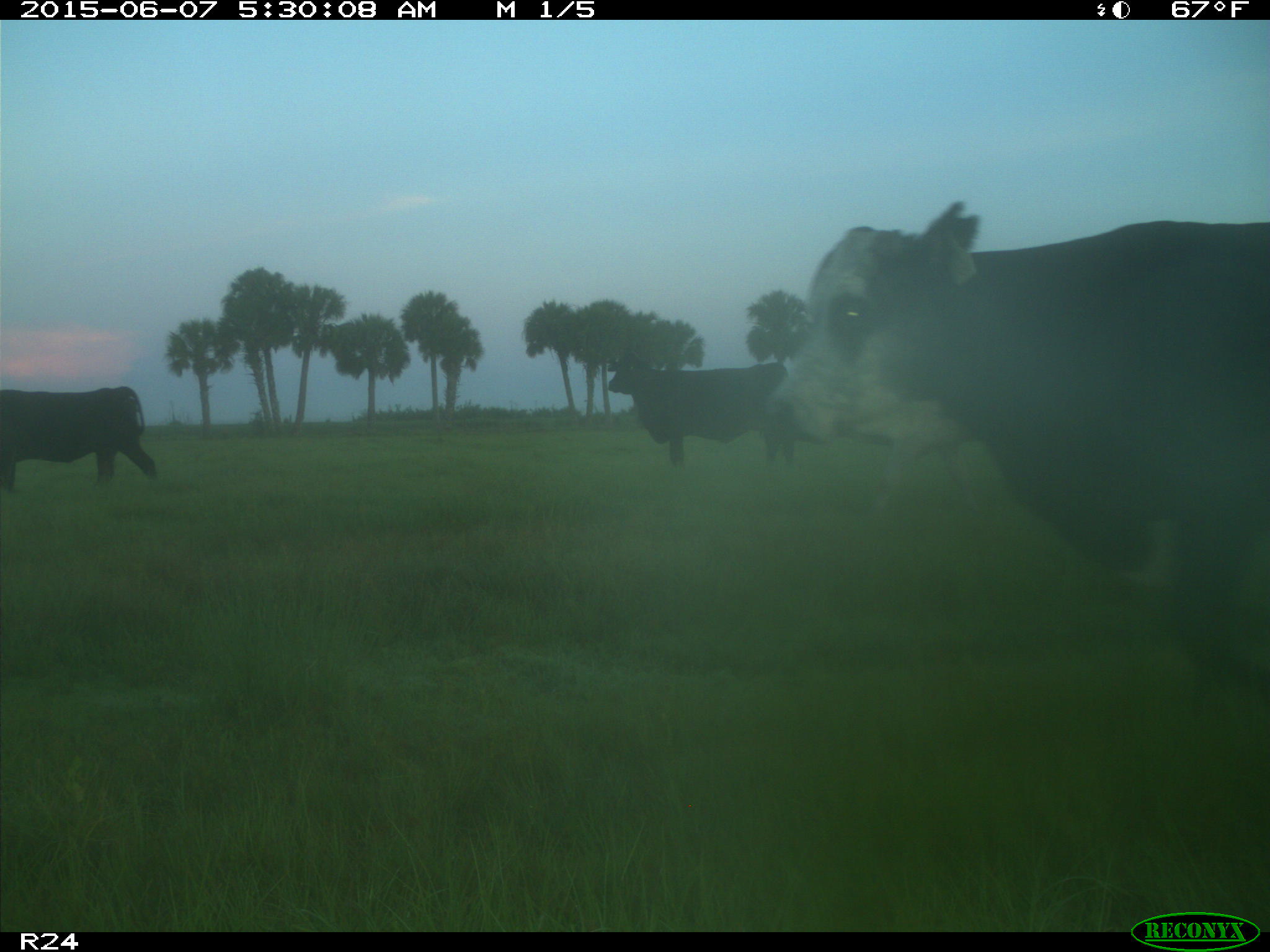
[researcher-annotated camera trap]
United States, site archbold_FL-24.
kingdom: Animalia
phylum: Chordata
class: Mammalia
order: Artiodactyla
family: Bovidae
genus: Bos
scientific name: Bos taurus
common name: domestic cow